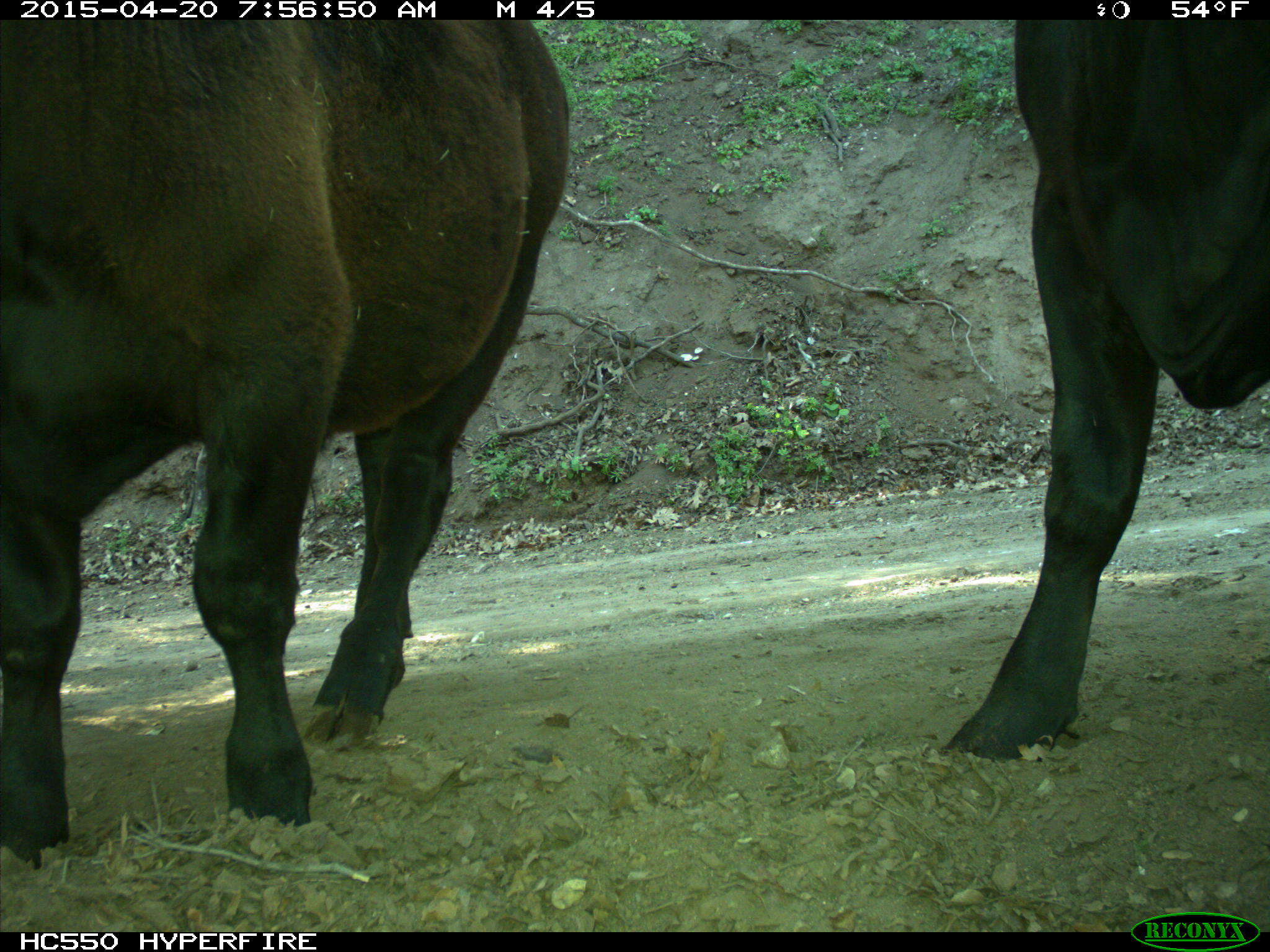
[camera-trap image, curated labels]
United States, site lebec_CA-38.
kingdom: Animalia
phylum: Chordata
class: Mammalia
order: Artiodactyla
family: Bovidae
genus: Bos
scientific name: Bos taurus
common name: domestic cow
Bos taurus (domestic cow).